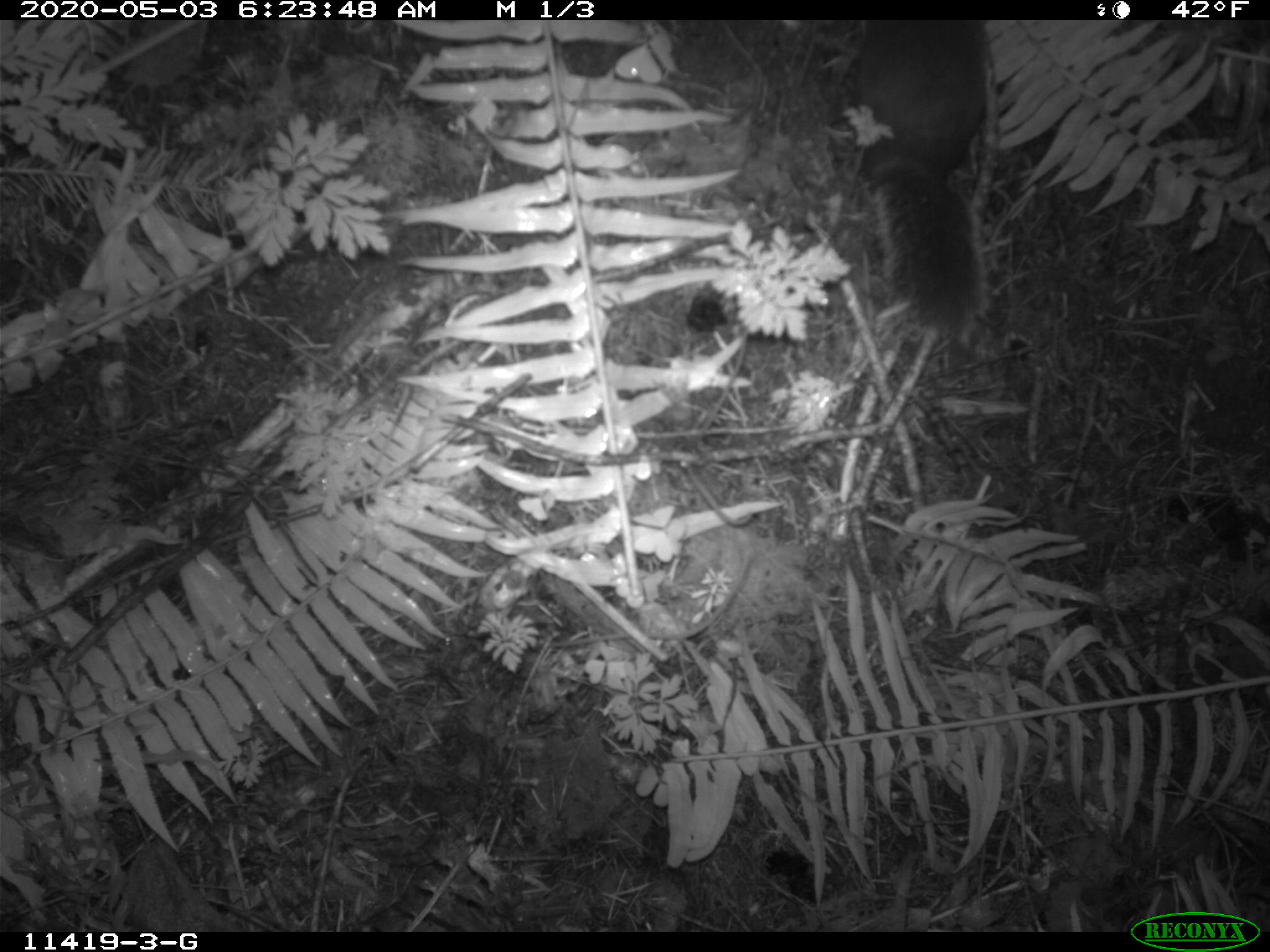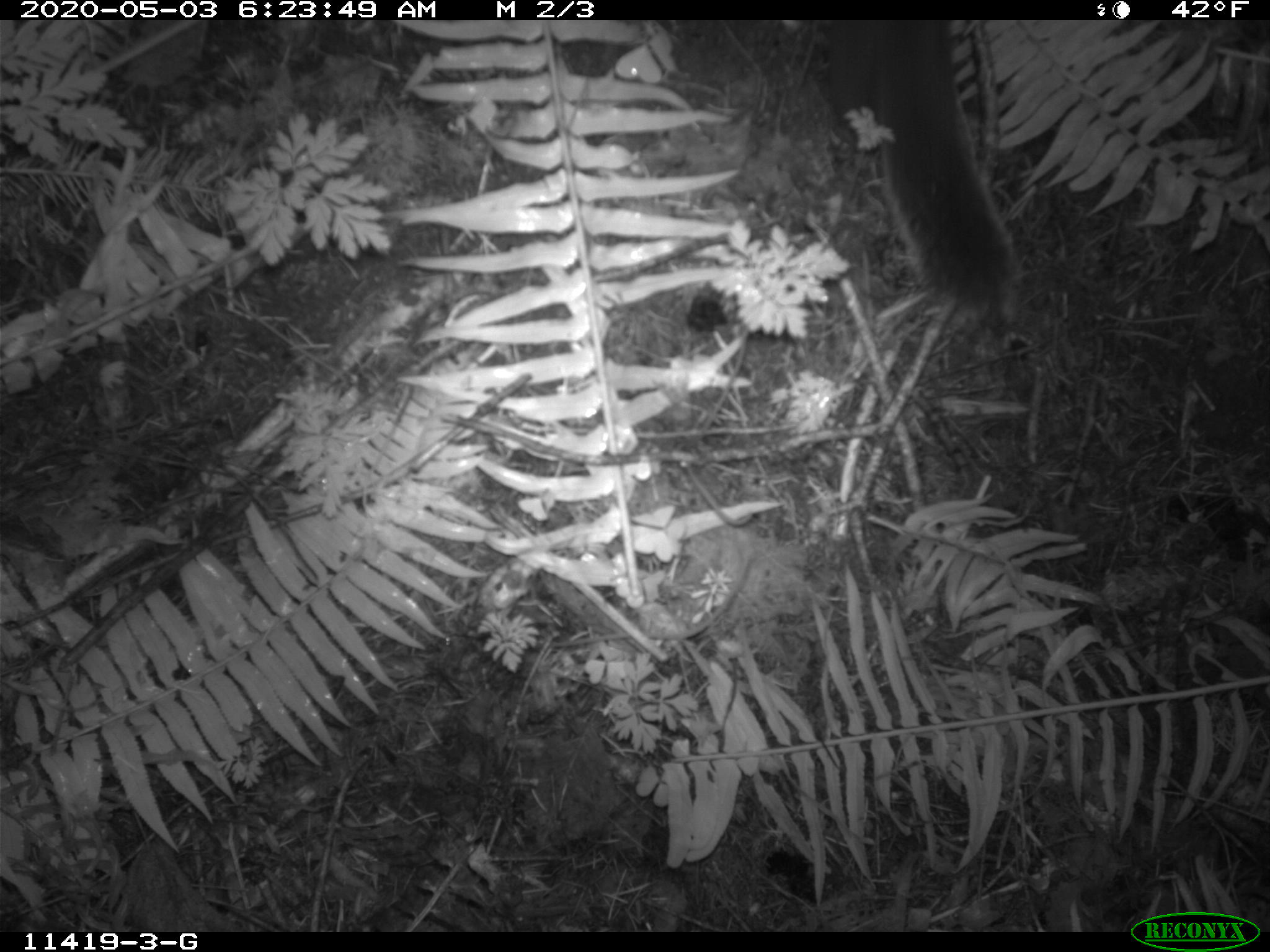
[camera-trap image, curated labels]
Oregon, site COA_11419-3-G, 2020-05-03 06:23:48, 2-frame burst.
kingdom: Animalia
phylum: Chordata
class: Mammalia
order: Rodentia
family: Sciuridae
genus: Tamiasciurus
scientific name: Tamiasciurus douglasii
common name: douglas squirrel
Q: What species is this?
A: Douglas squirrel (Tamiasciurus douglasii).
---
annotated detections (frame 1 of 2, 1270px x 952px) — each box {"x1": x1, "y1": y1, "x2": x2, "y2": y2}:
douglas squirrel: {"x1": 841, "y1": 19, "x2": 997, "y2": 335}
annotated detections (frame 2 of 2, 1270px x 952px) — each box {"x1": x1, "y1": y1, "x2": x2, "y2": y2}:
douglas squirrel: {"x1": 824, "y1": 23, "x2": 1022, "y2": 317}